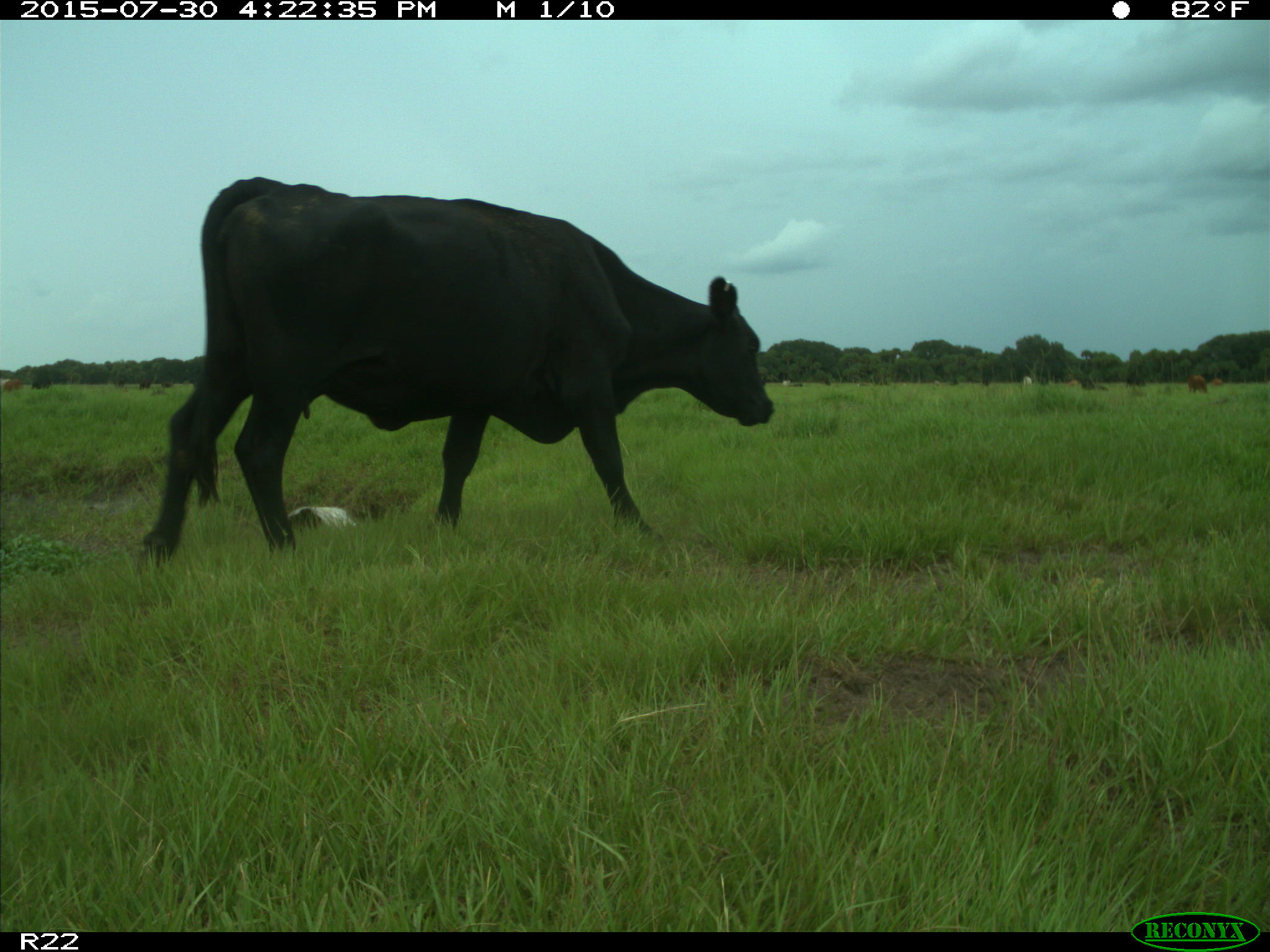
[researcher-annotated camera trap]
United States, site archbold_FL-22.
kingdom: Animalia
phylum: Chordata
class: Mammalia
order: Artiodactyla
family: Bovidae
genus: Bos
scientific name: Bos taurus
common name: domestic cow